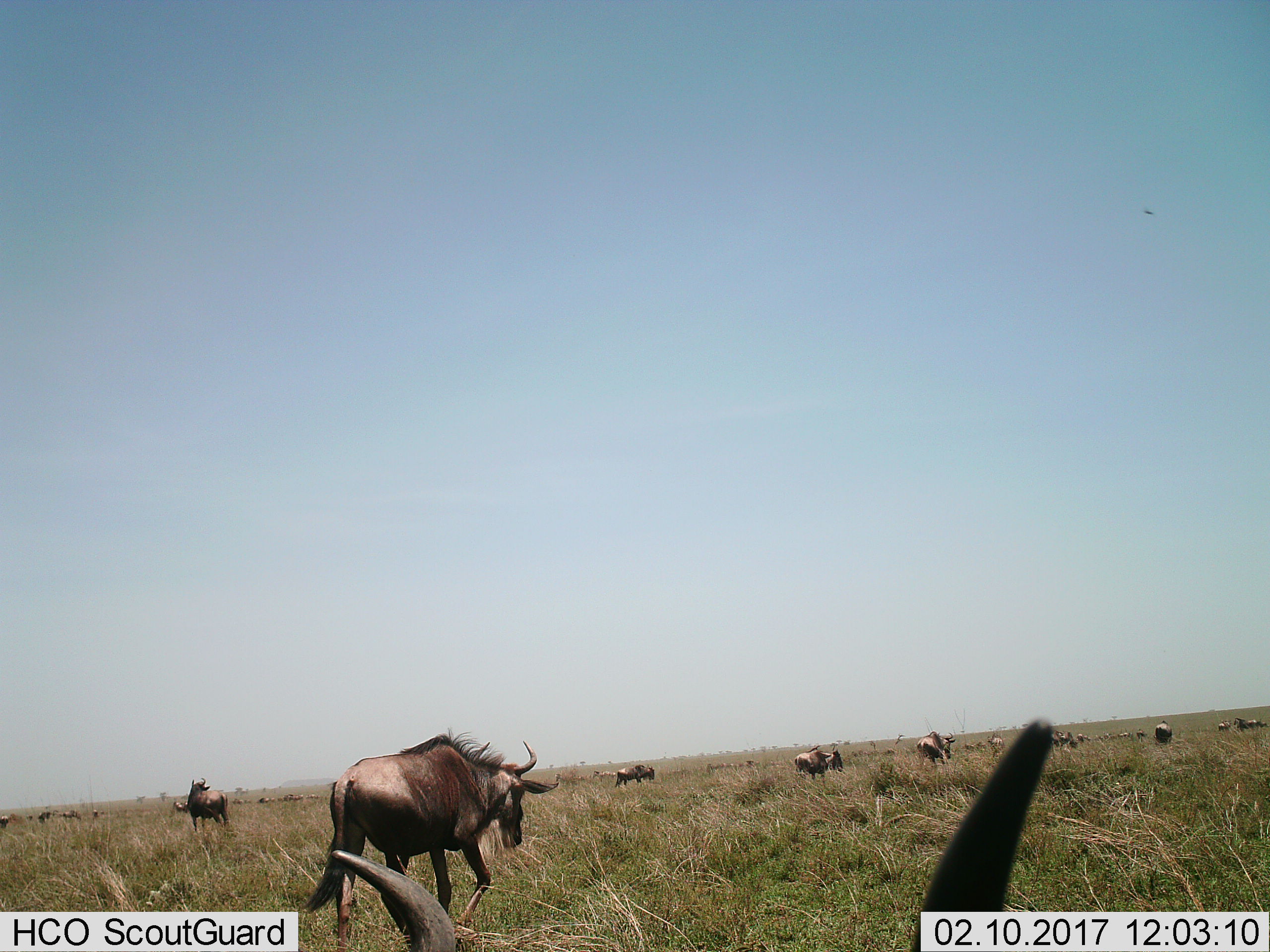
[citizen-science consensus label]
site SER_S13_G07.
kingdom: Animalia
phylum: Chordata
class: Mammalia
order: Artiodactyla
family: Bovidae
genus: Connochaetes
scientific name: Connochaetes taurinus taurinus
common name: blue wildebeest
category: wildebeestblue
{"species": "wildebeestblue (blue wildebeest) (Connochaetes taurinus taurinus)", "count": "11-50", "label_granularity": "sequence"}